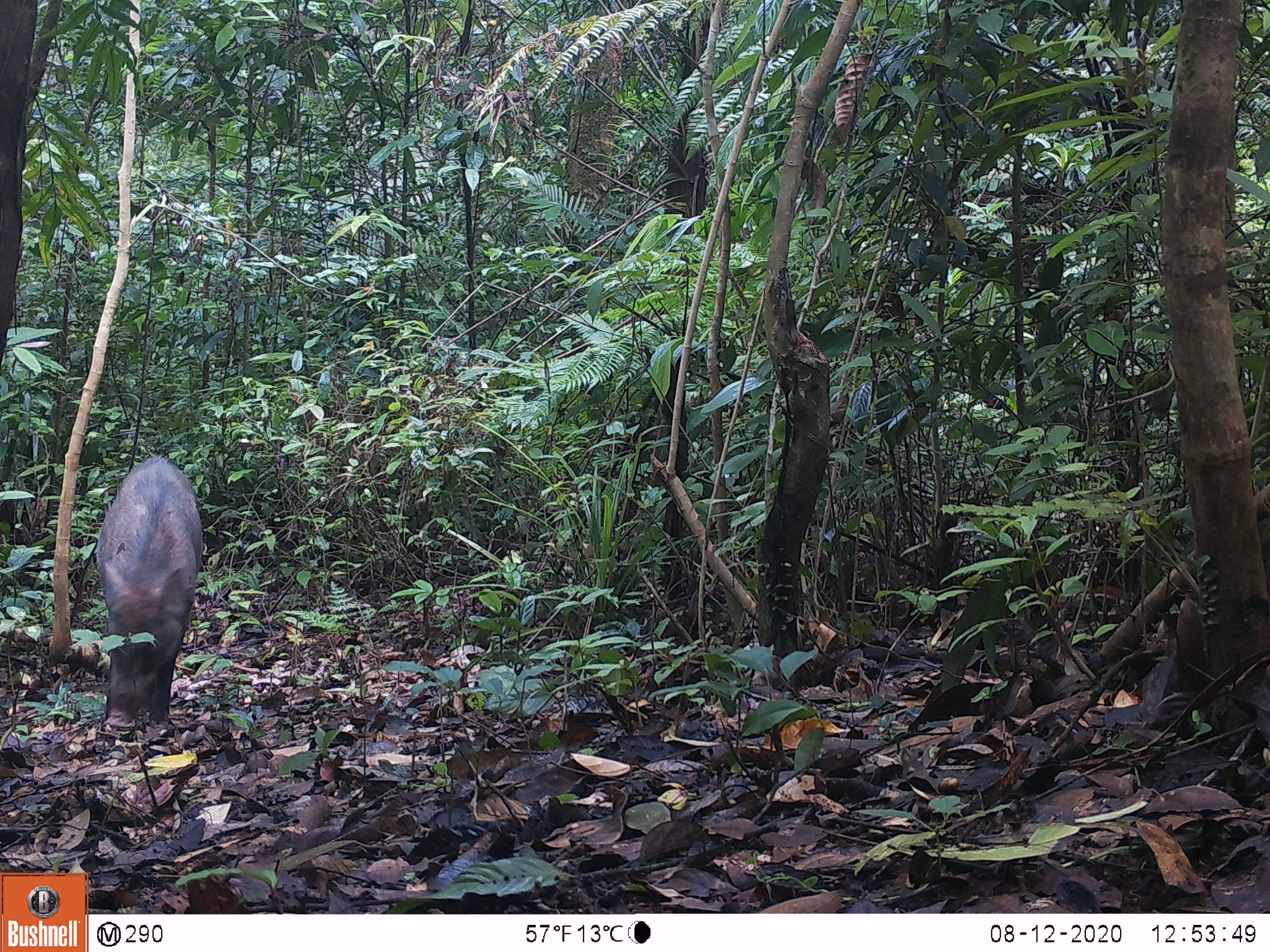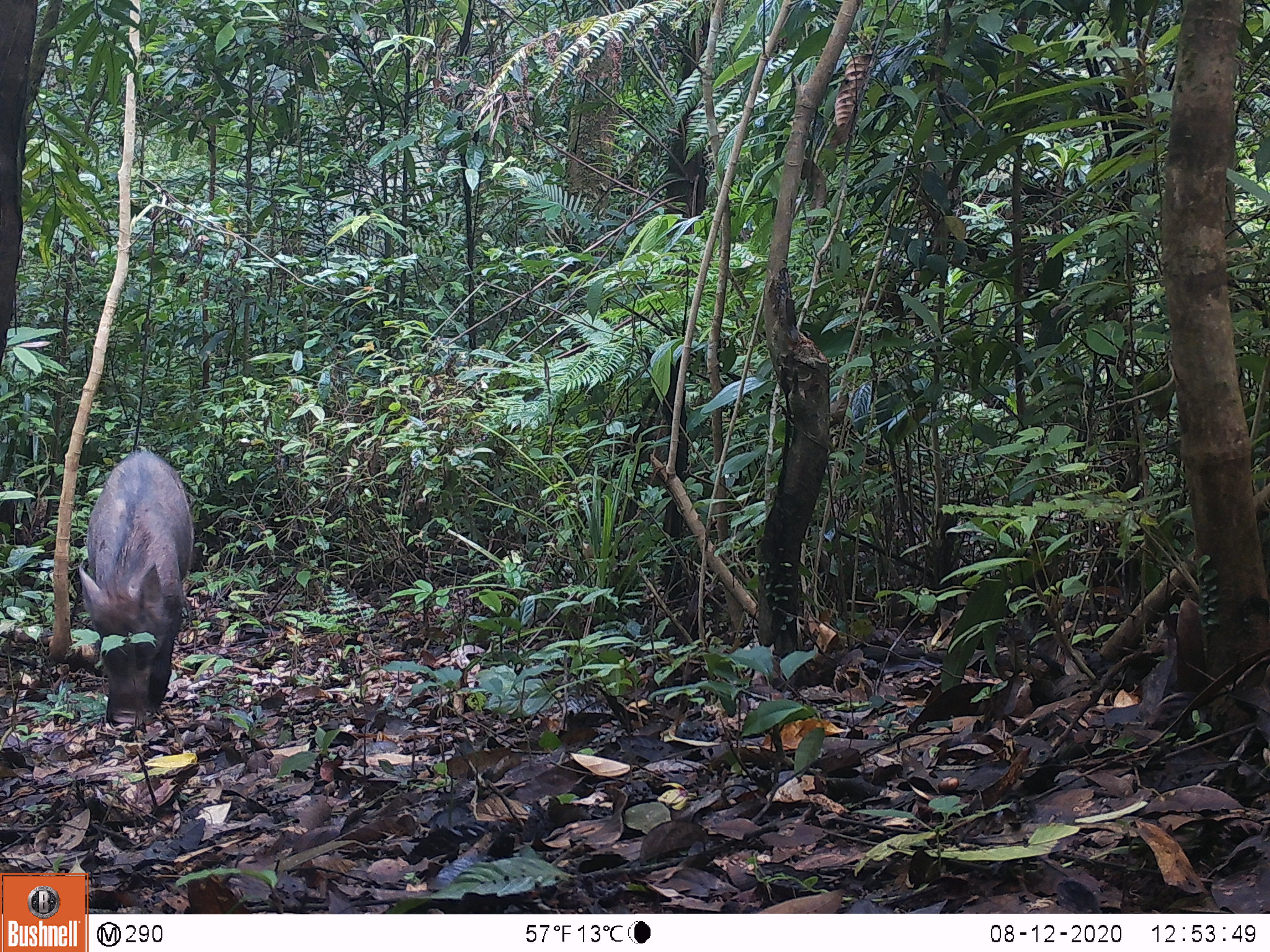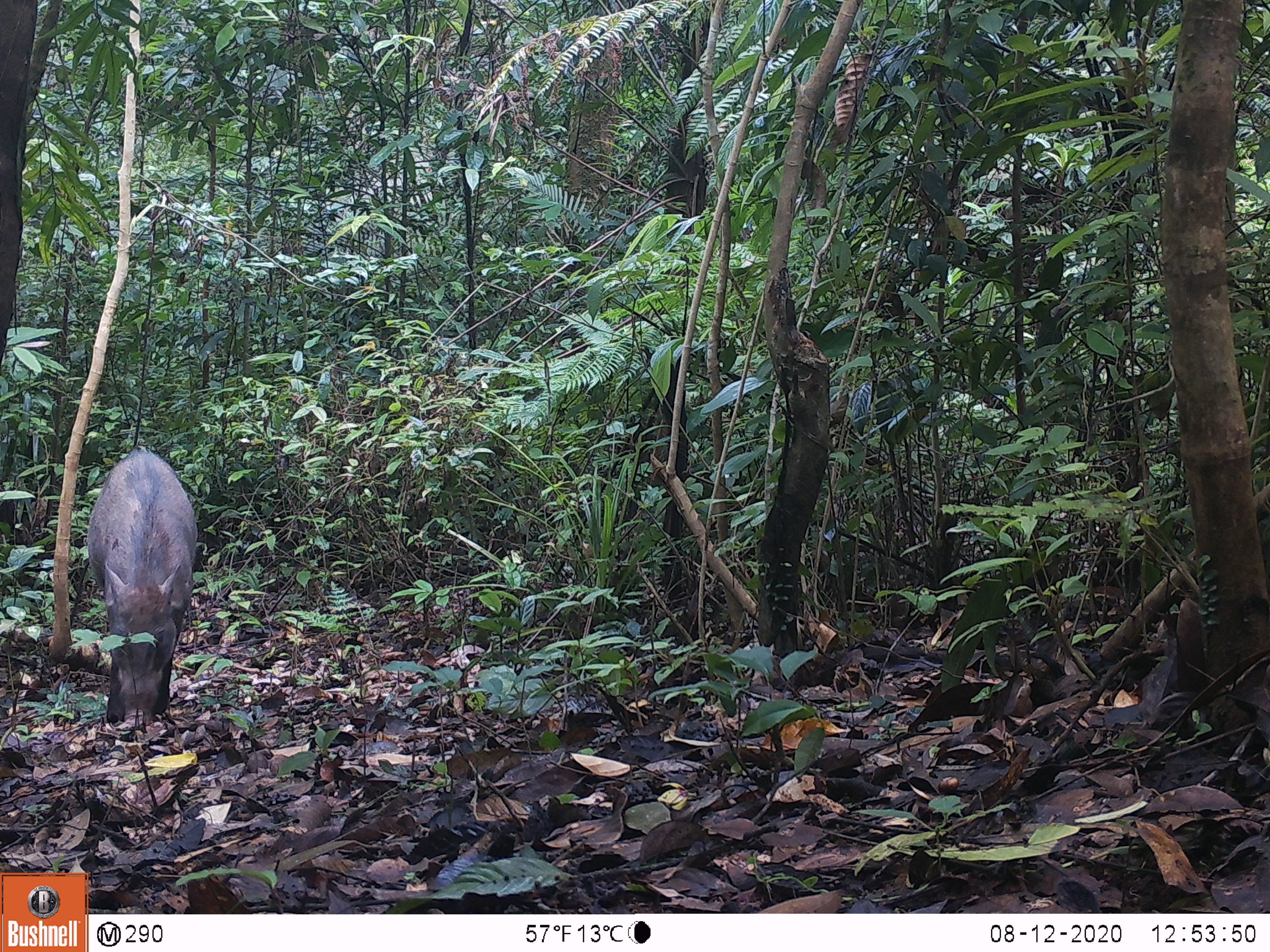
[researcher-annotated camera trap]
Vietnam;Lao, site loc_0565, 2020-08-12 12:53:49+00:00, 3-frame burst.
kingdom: Animalia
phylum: Chordata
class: Mammalia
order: Artiodactyla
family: Suidae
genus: Sus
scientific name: Sus scrofa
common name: eurasian wild pig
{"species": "eurasian wild pig (Sus scrofa)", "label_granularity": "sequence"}